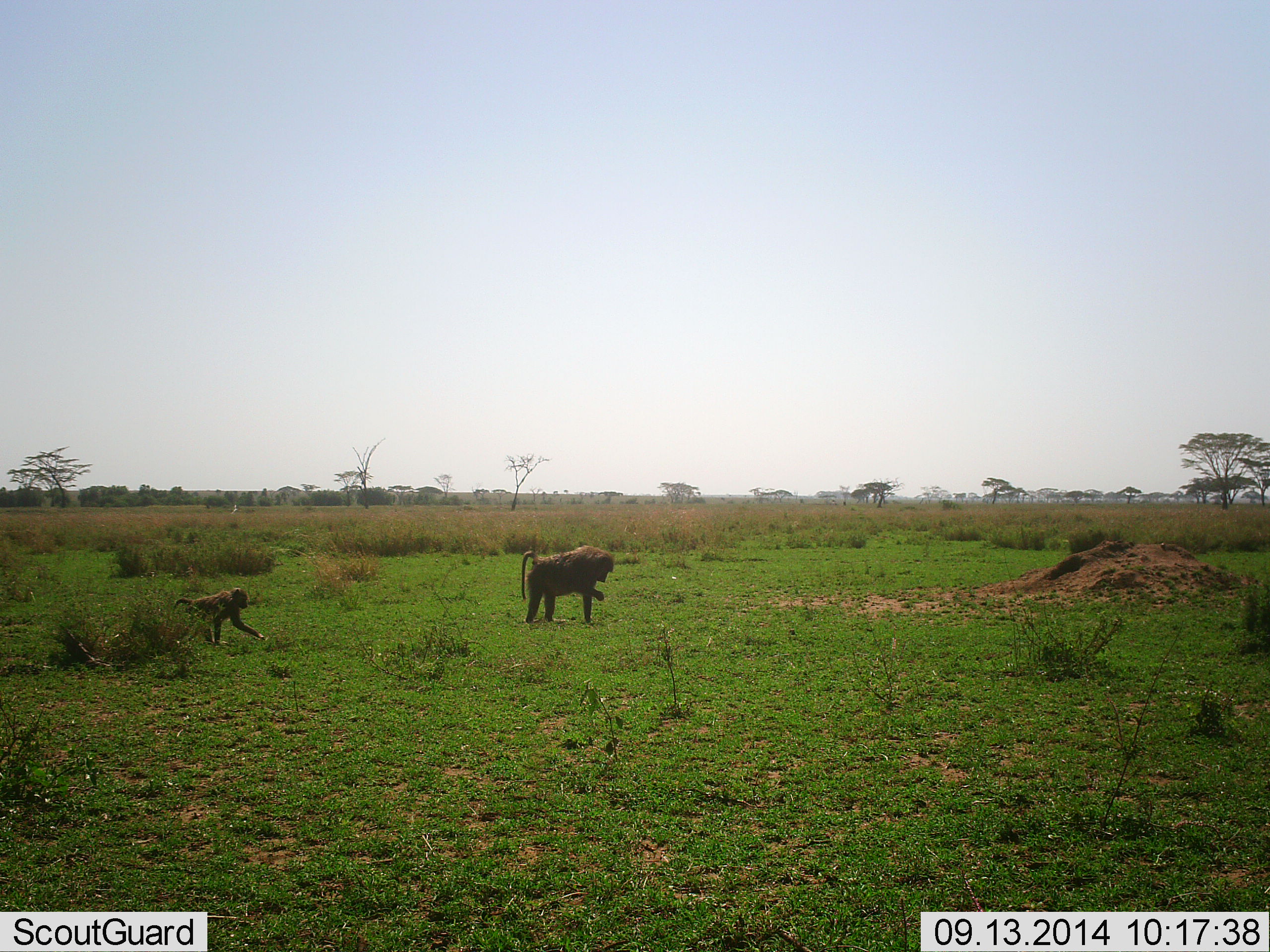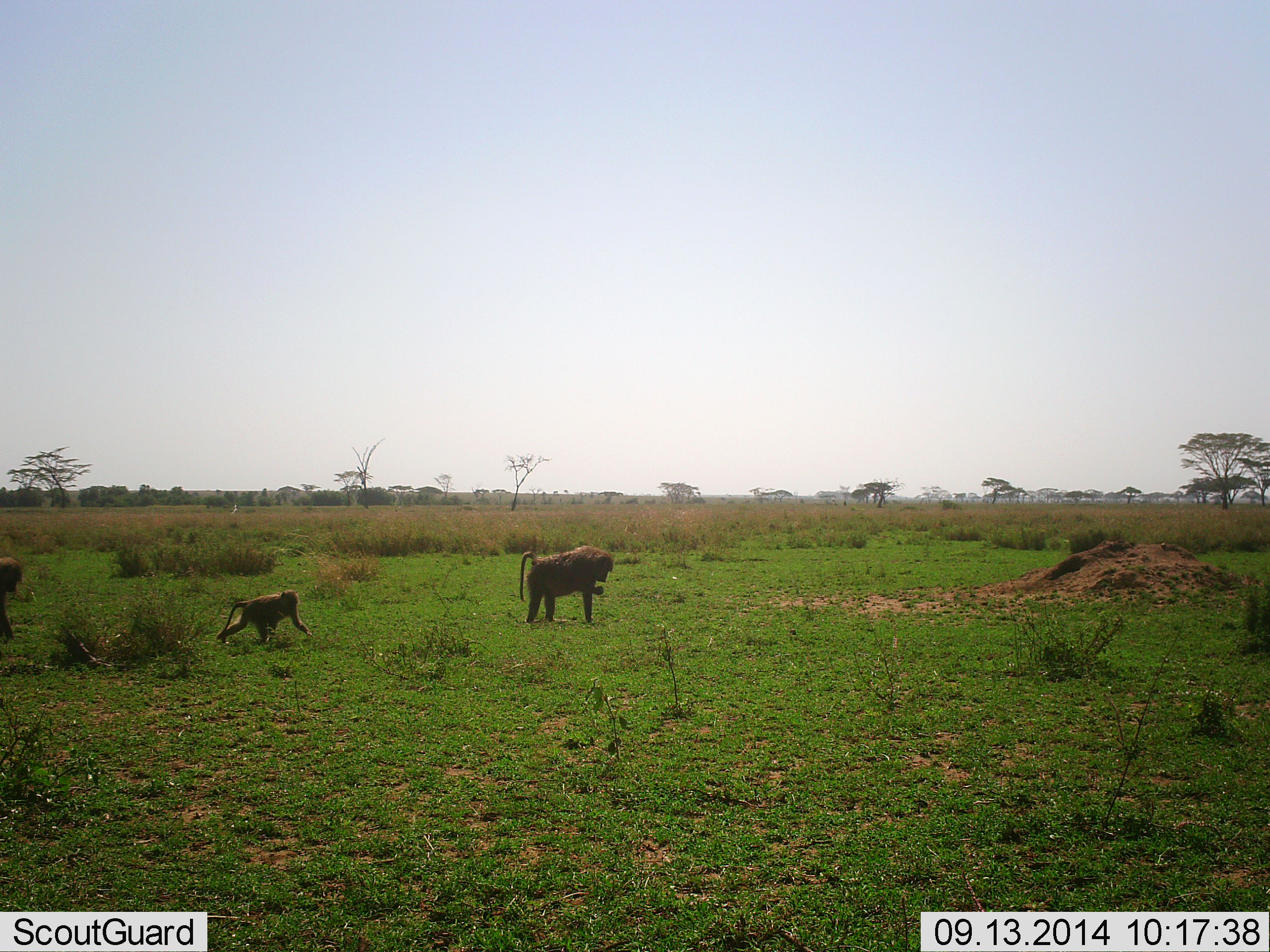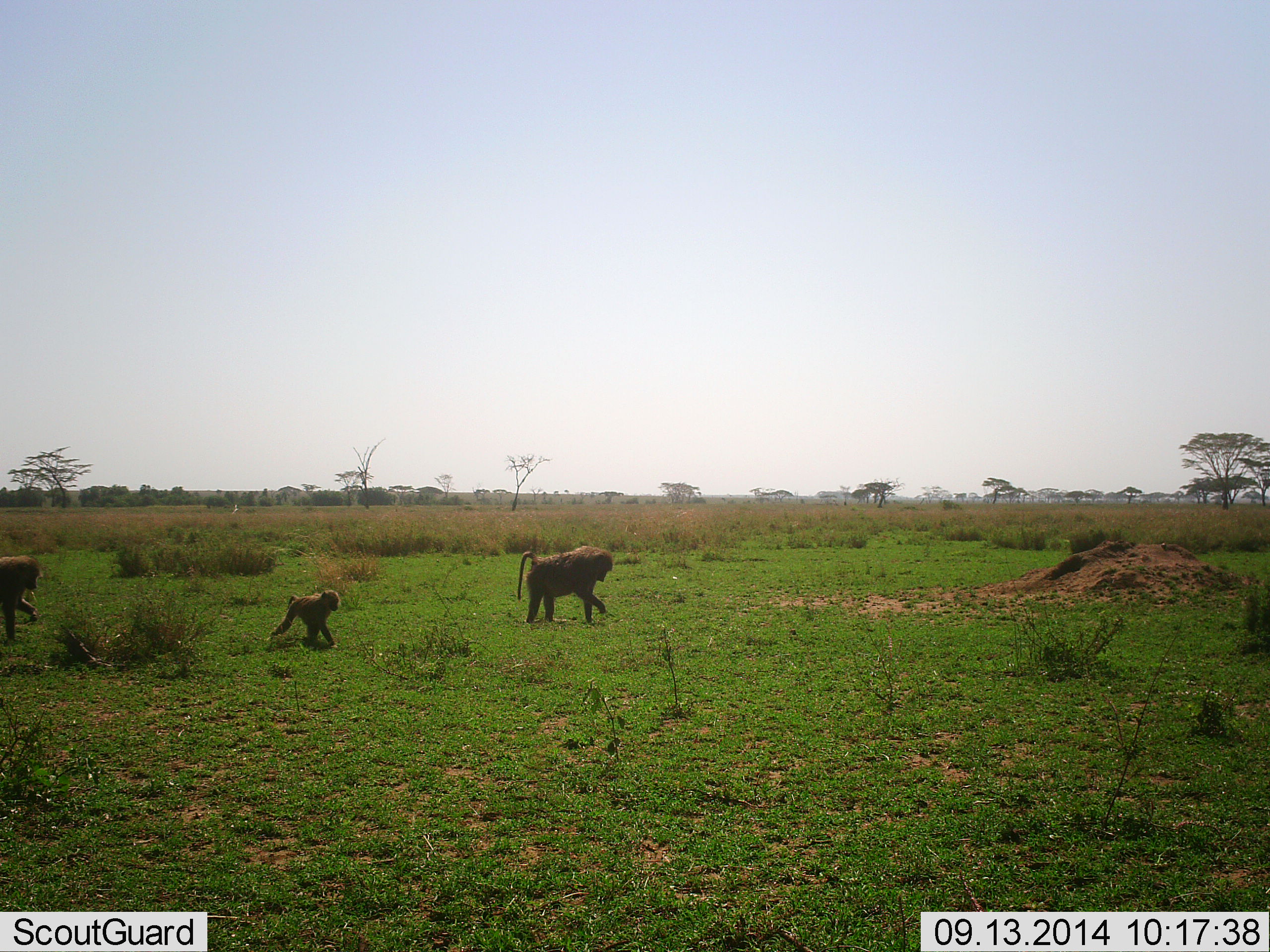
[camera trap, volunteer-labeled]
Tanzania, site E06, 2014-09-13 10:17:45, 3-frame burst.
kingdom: Animalia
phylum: Chordata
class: Mammalia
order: Primates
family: Cercopithecidae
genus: Papio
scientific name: Papio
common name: baboon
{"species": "baboon (Papio)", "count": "3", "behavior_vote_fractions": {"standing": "20%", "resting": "0%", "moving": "100%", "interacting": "0%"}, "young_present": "90%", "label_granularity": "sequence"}